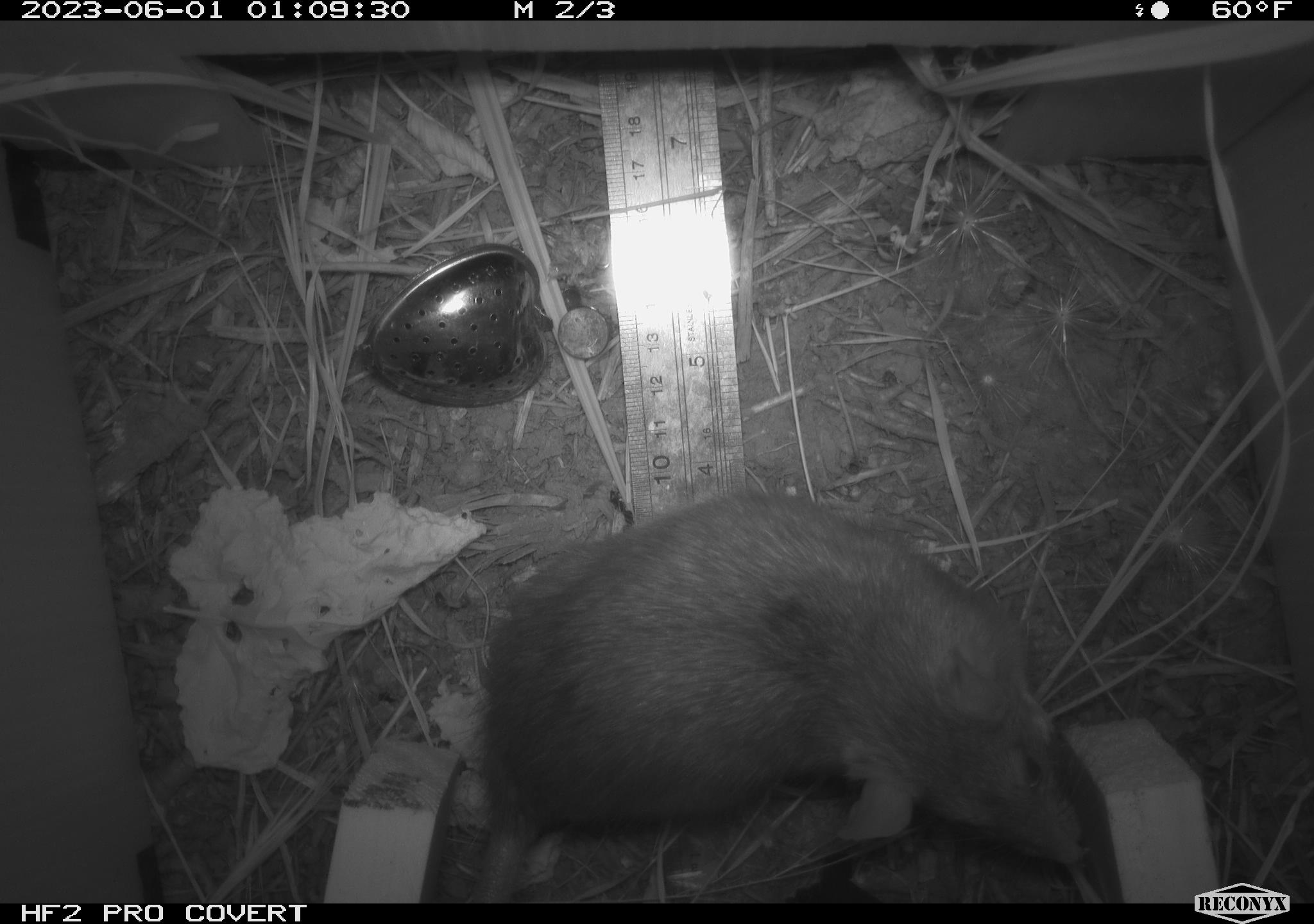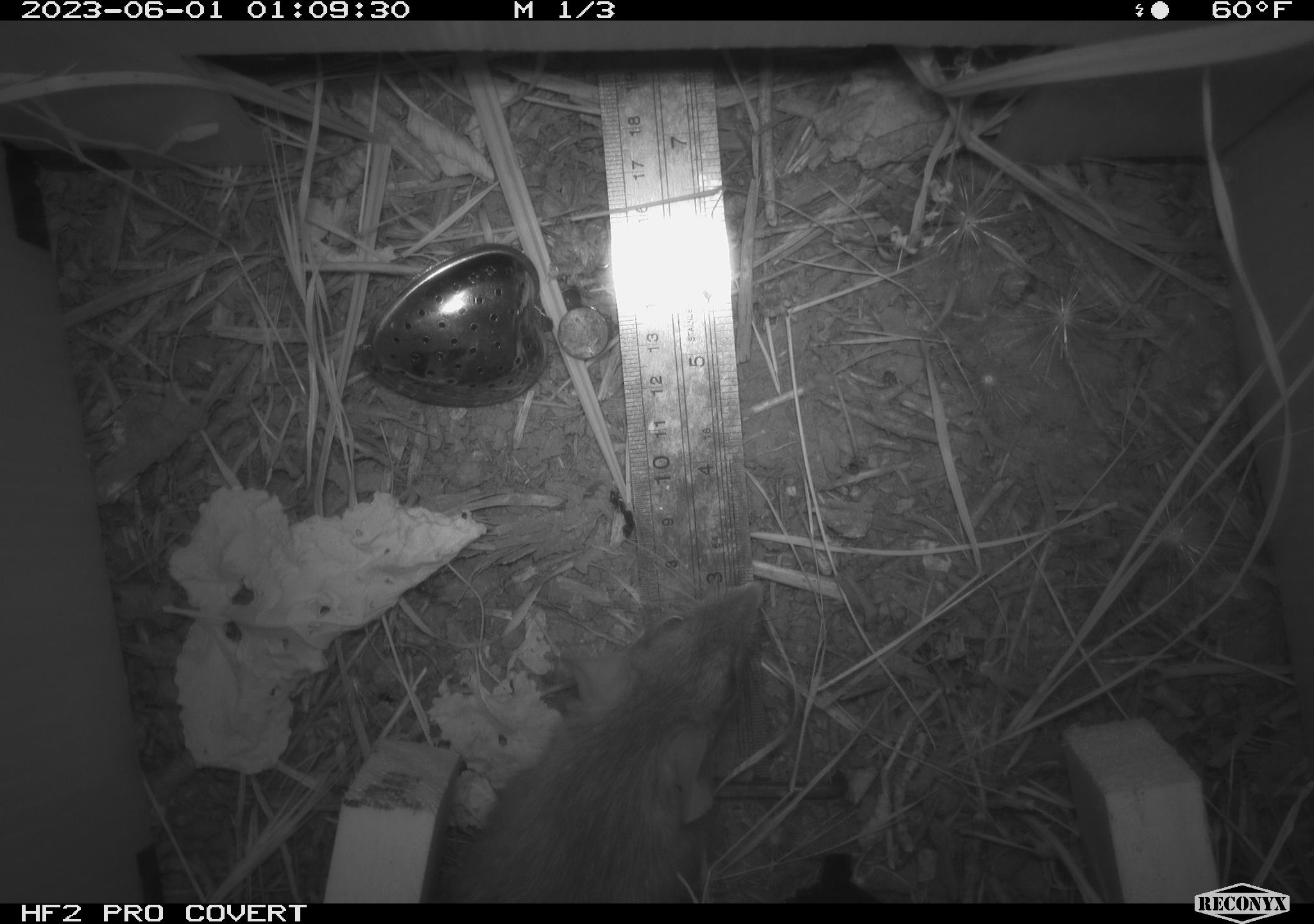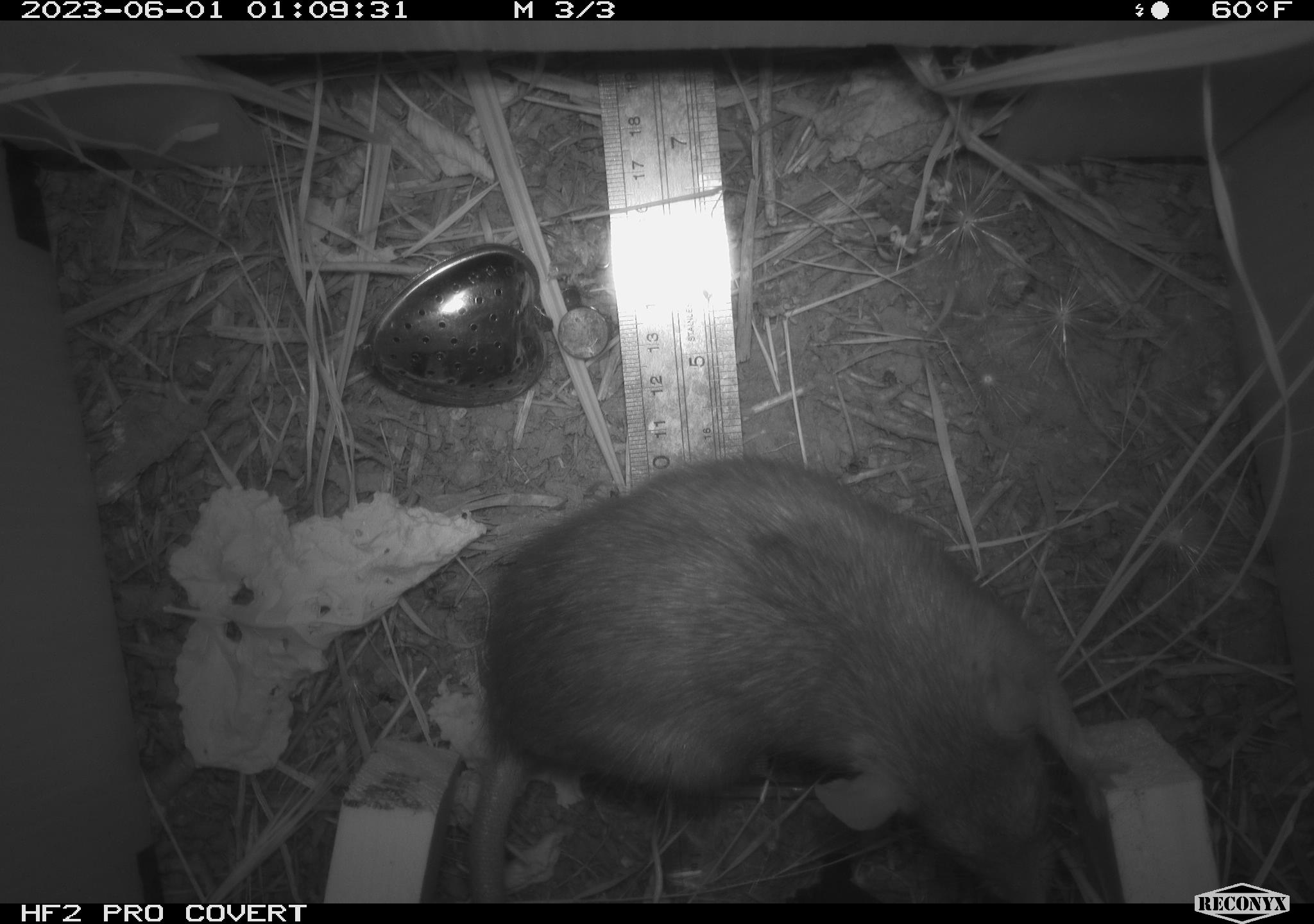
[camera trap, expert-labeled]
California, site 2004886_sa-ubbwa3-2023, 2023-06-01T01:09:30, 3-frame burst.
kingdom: Animalia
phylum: Chordata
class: Mammalia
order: Rodentia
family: Muridae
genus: Rattus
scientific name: Rattus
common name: rat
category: rattus species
Rattus species (rat) (Rattus).